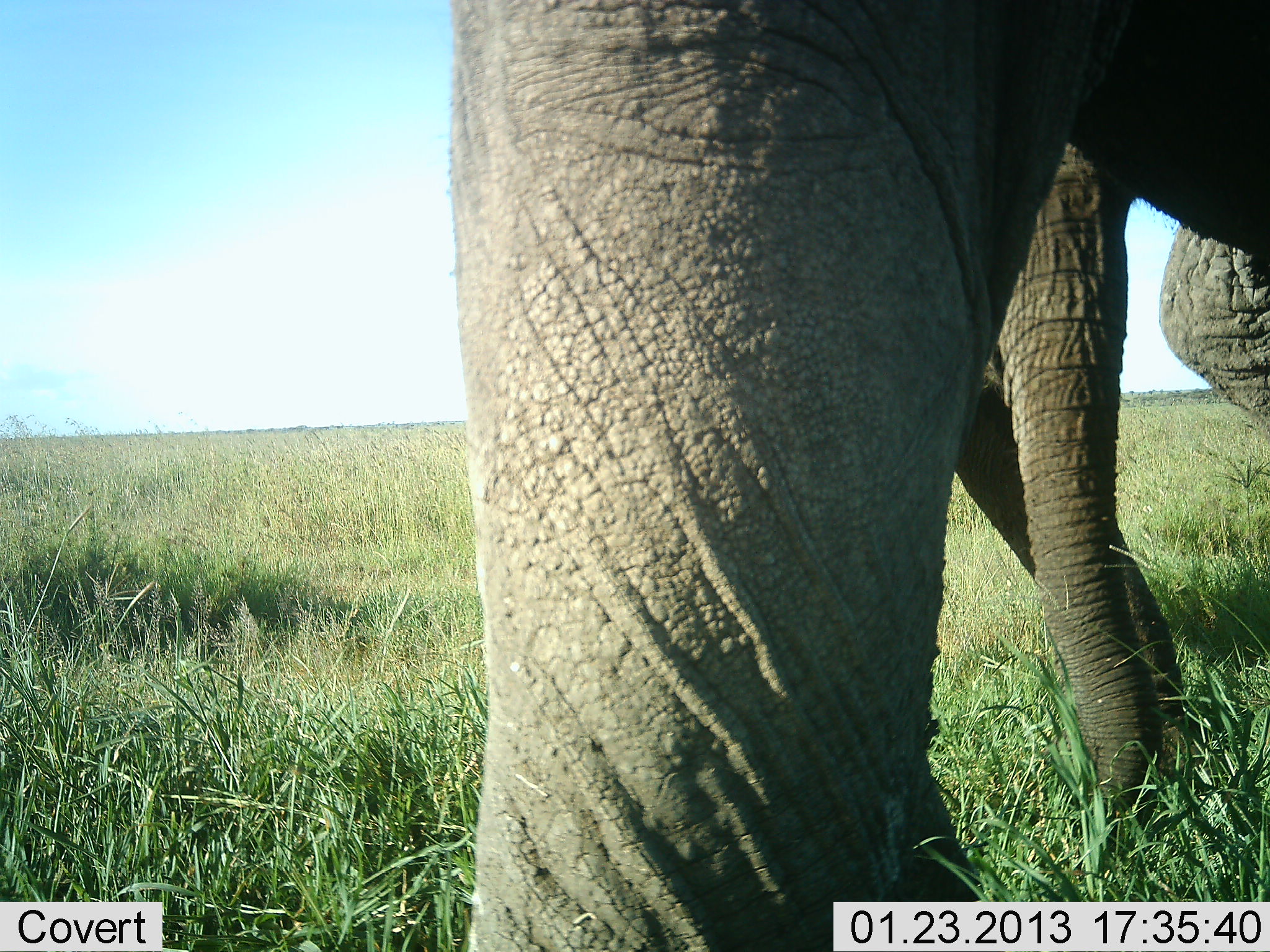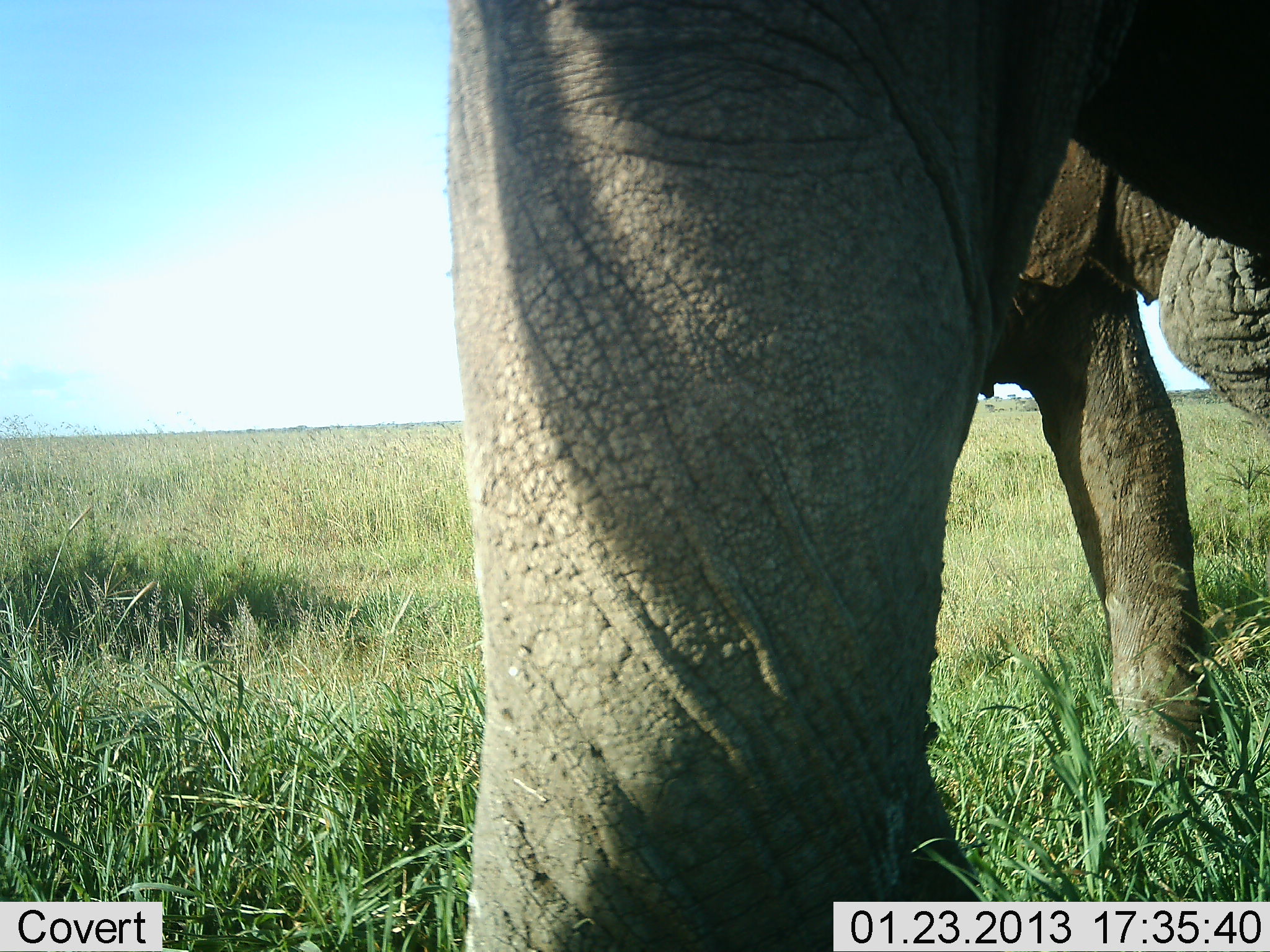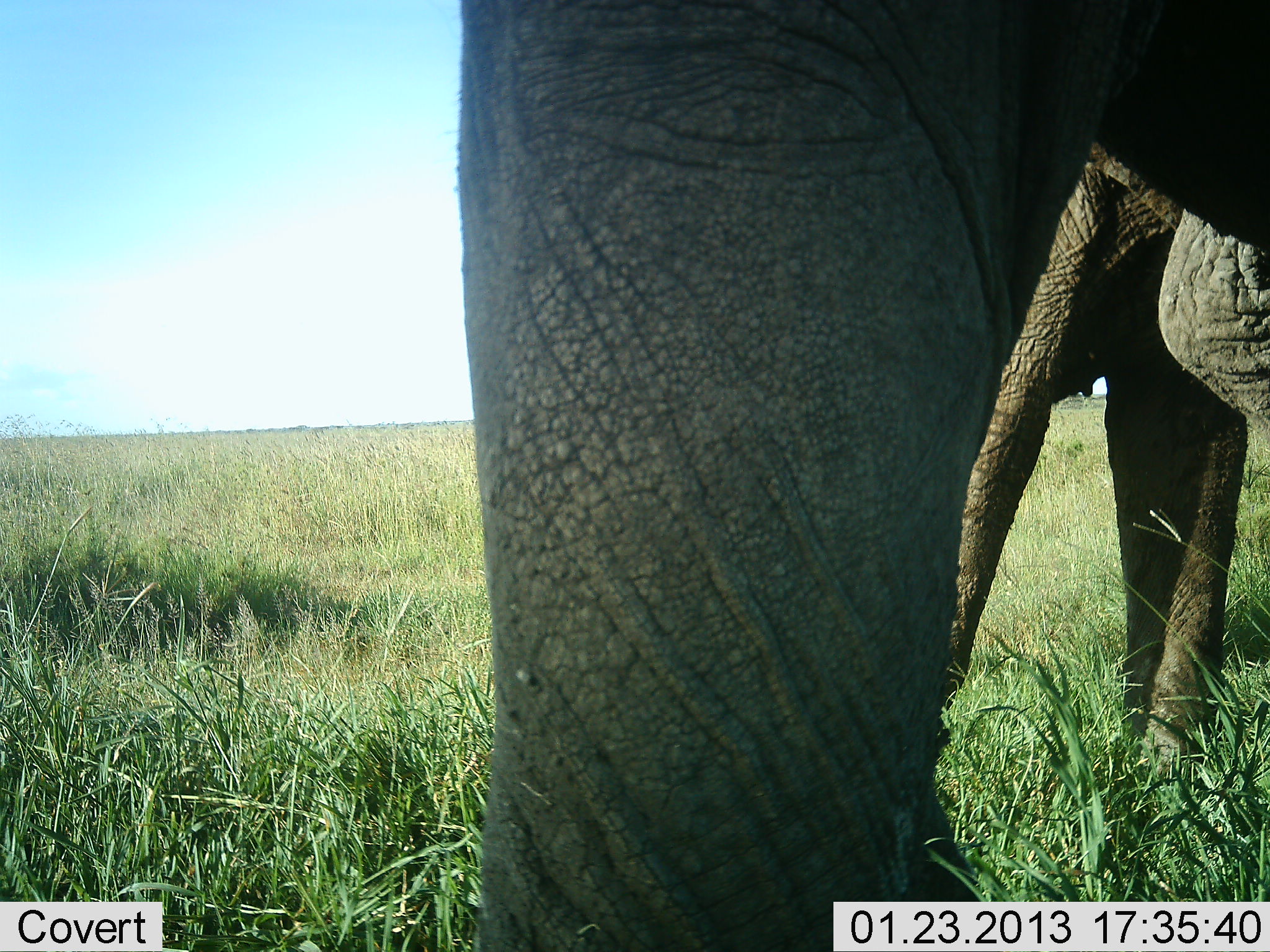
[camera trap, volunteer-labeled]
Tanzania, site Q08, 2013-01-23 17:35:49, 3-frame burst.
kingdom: Animalia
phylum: Chordata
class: Mammalia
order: Proboscidea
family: Elephantidae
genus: Loxodonta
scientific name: Loxodonta africana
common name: african bush elephant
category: elephant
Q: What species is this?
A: Elephant (african bush elephant) (Loxodonta africana).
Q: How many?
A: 2.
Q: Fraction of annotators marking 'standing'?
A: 88%.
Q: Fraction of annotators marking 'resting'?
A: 8%.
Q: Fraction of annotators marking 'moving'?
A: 24%.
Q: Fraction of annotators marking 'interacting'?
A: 0%.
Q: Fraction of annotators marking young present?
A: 8%.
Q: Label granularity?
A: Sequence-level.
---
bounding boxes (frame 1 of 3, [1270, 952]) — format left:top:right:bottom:
animal: 448:1:1270:952; 954:359:1183:726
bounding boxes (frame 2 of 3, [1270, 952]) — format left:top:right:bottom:
animal: 442:0:1267:951; 985:140:1204:767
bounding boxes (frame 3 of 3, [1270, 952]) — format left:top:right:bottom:
animal: 454:0:1270:952; 958:141:1249:766